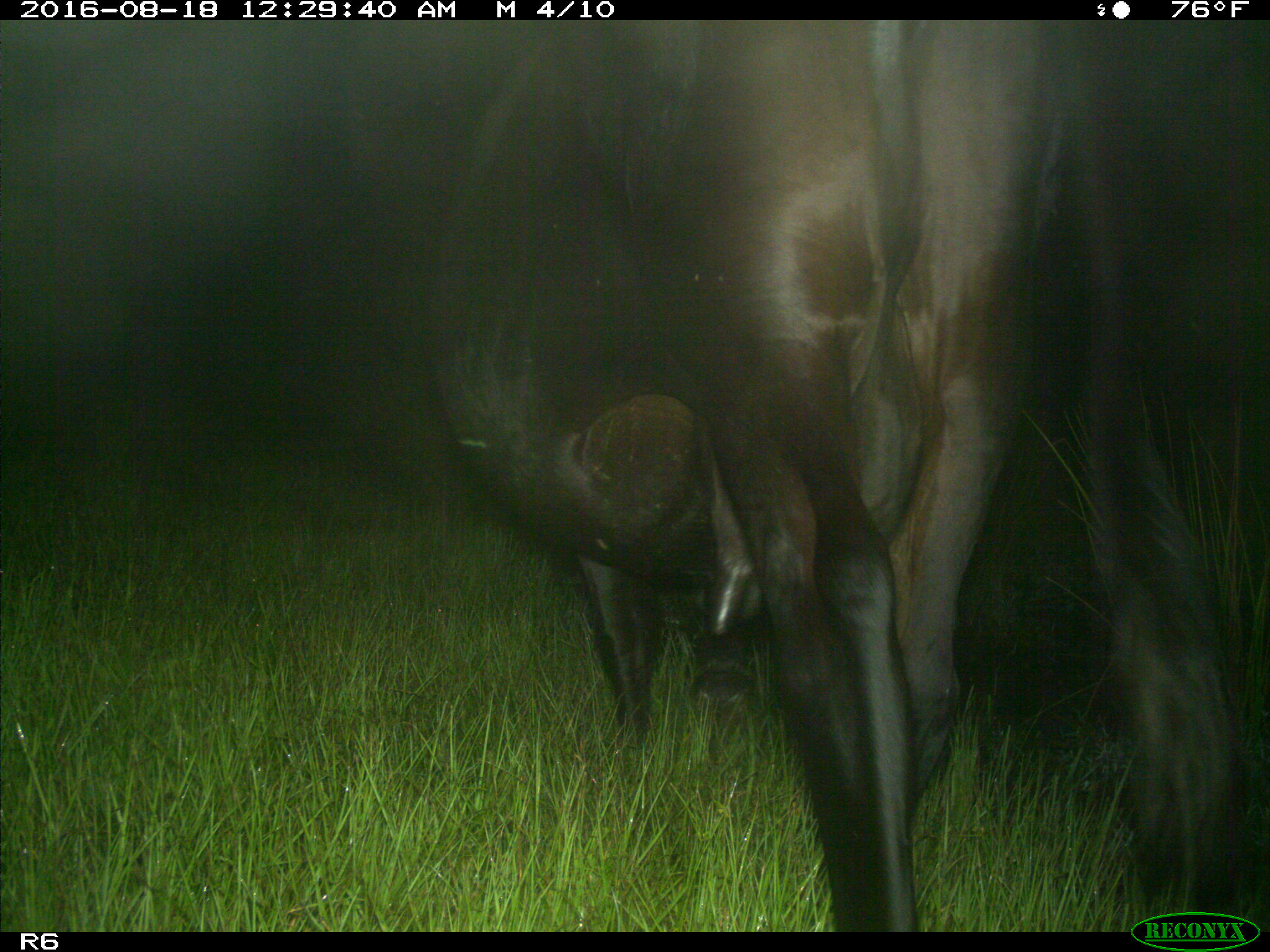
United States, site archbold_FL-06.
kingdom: Animalia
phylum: Chordata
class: Mammalia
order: Artiodactyla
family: Bovidae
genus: Bos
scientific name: Bos taurus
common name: domestic cow